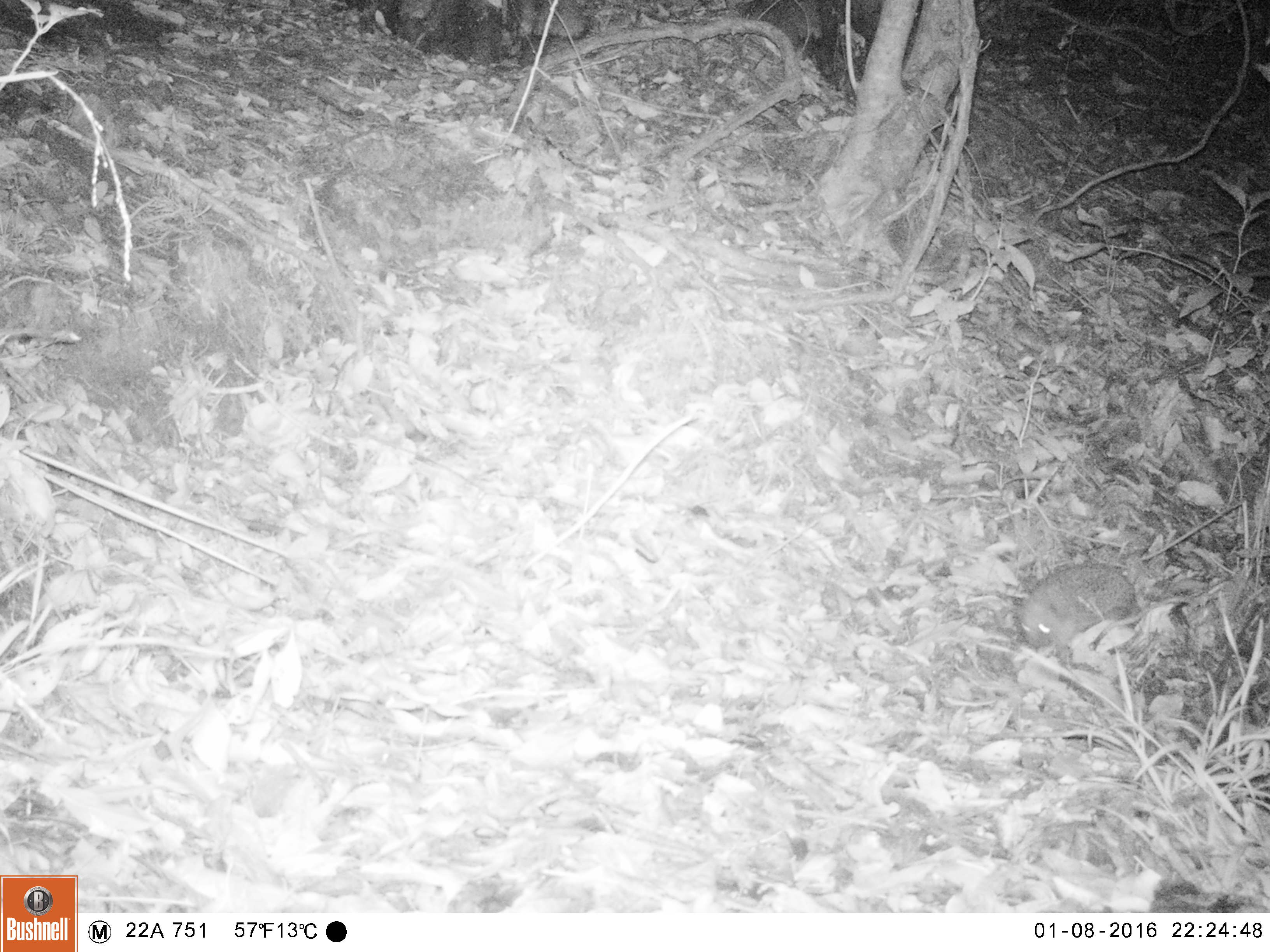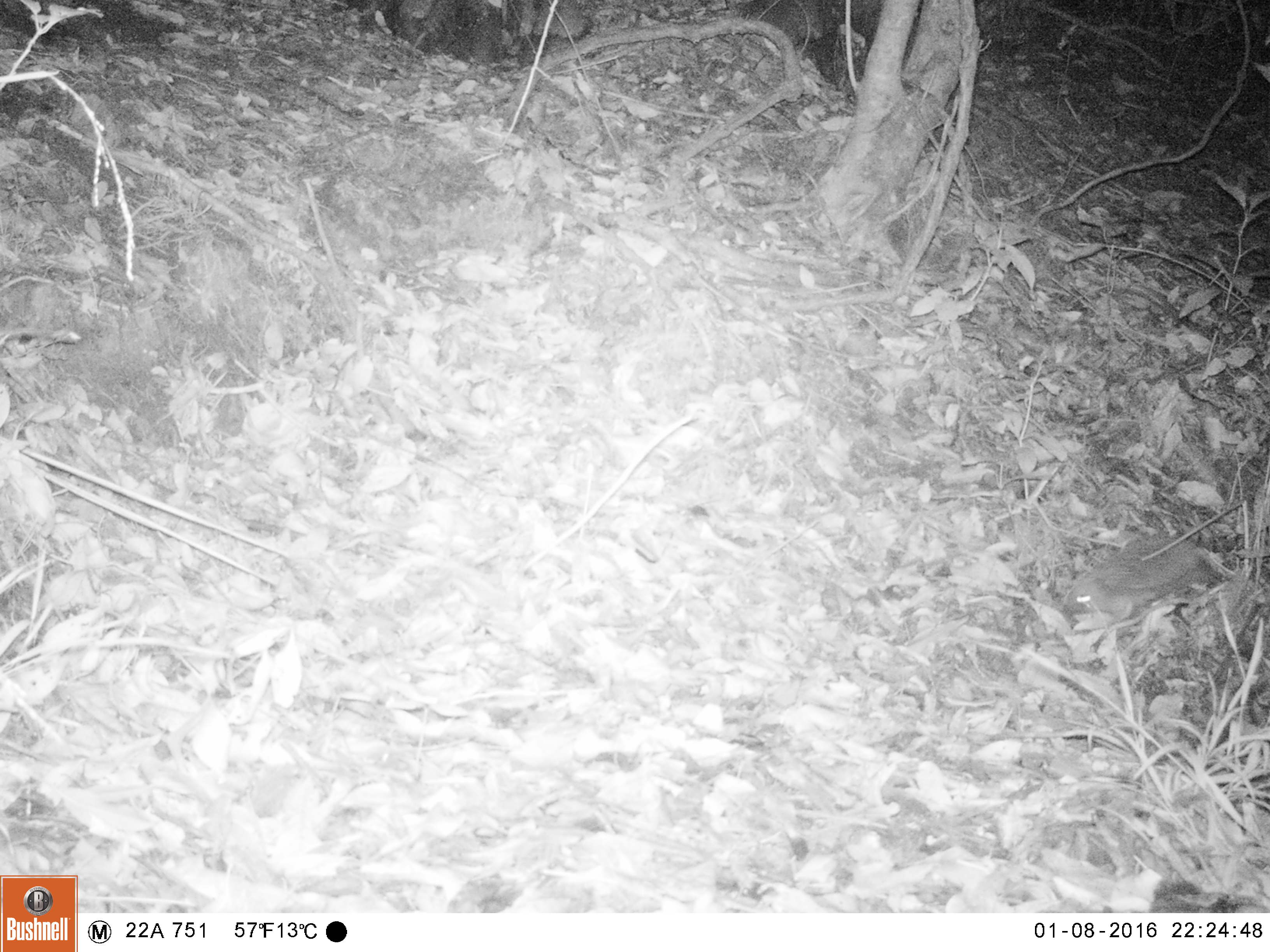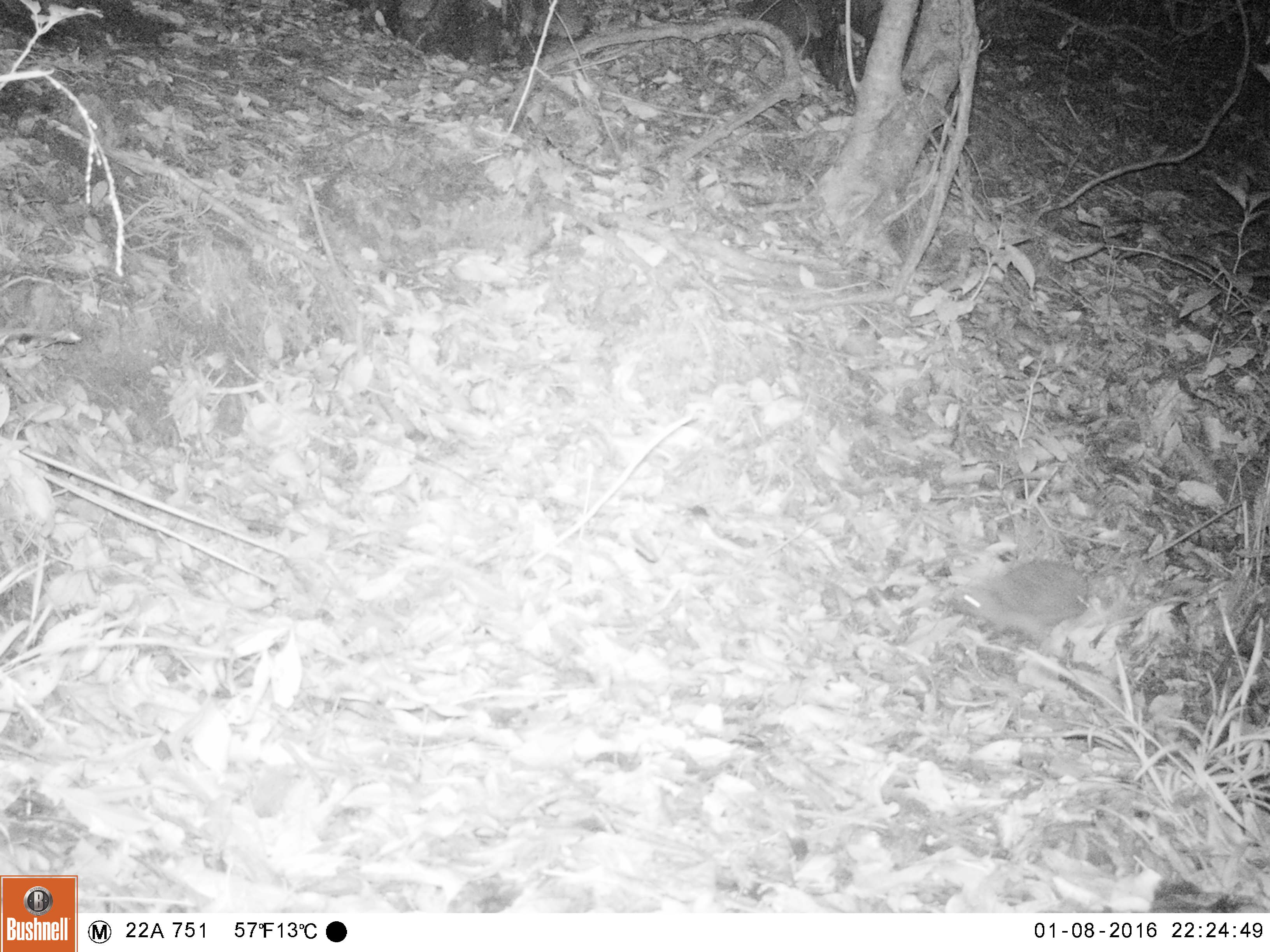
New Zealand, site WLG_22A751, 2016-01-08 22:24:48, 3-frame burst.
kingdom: Animalia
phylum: Chordata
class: Mammalia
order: Eulipotyphla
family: Erinaceidae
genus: Erinaceus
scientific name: Erinaceus europaeus europaeus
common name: european hedgehog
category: hedgehog